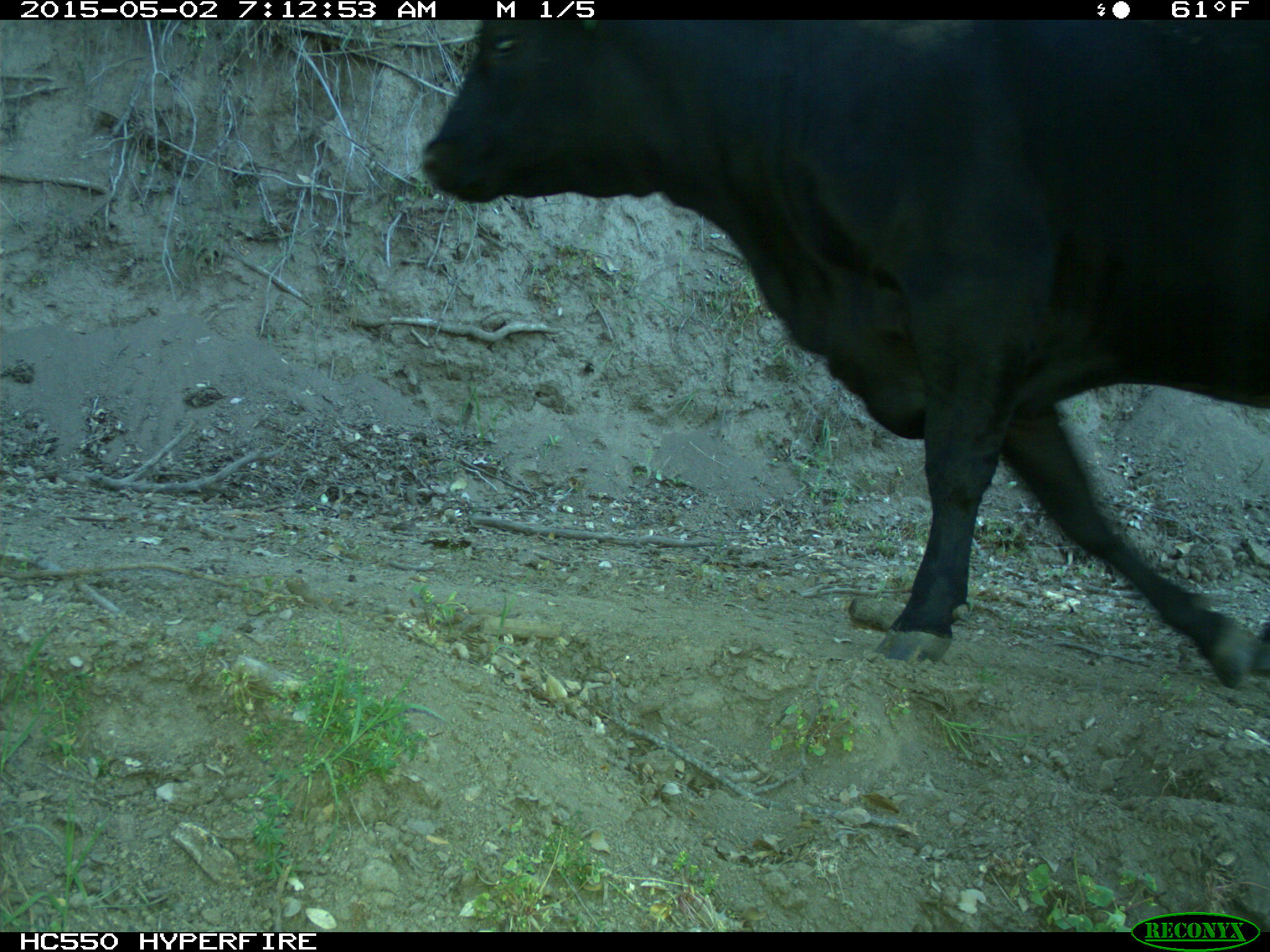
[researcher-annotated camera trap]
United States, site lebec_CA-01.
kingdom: Animalia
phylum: Chordata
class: Mammalia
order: Artiodactyla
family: Bovidae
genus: Bos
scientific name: Bos taurus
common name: domestic cow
Bos taurus (domestic cow).